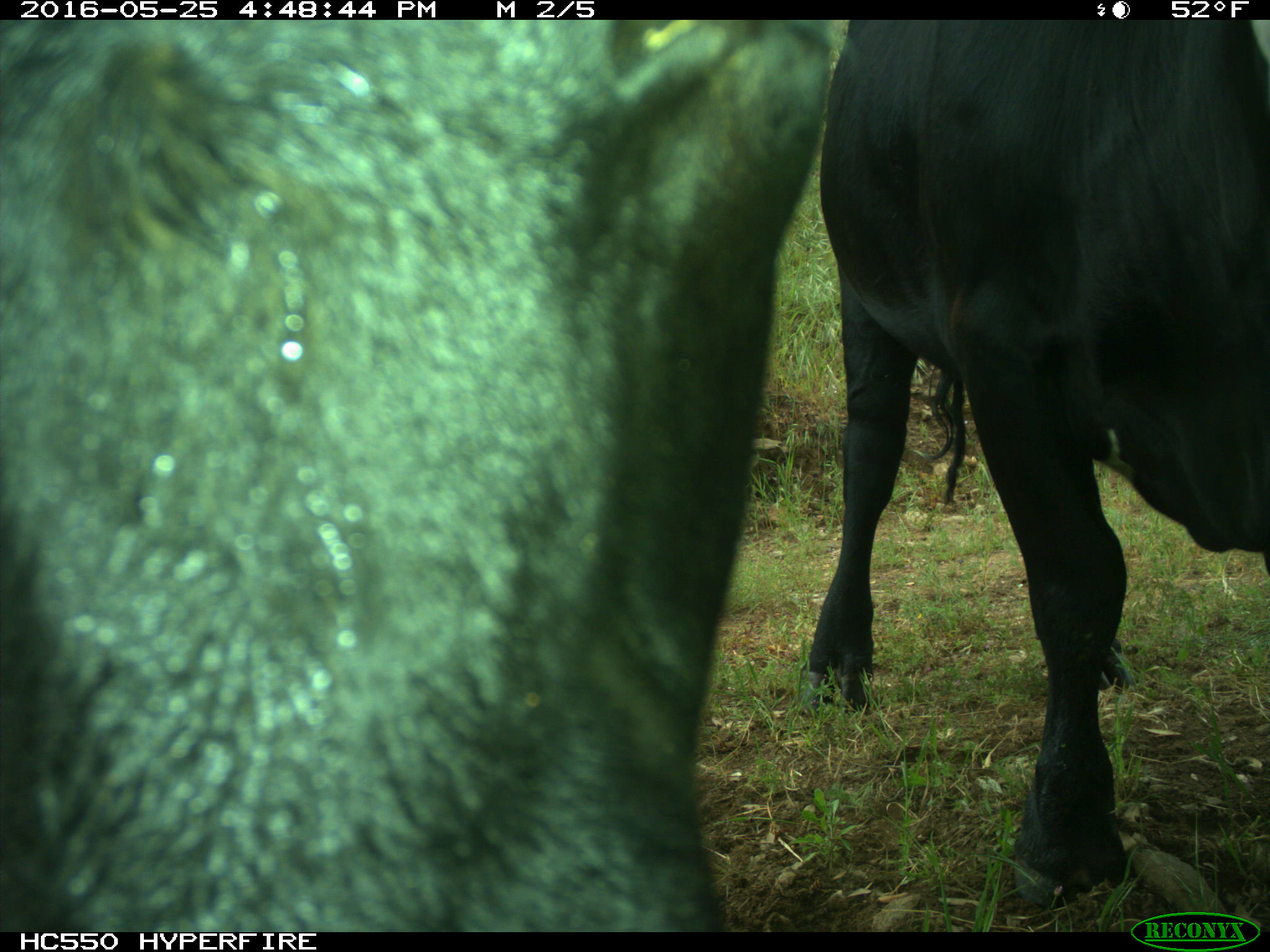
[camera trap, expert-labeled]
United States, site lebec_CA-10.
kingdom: Animalia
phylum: Chordata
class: Mammalia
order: Artiodactyla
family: Bovidae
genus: Bos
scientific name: Bos taurus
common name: domestic cow